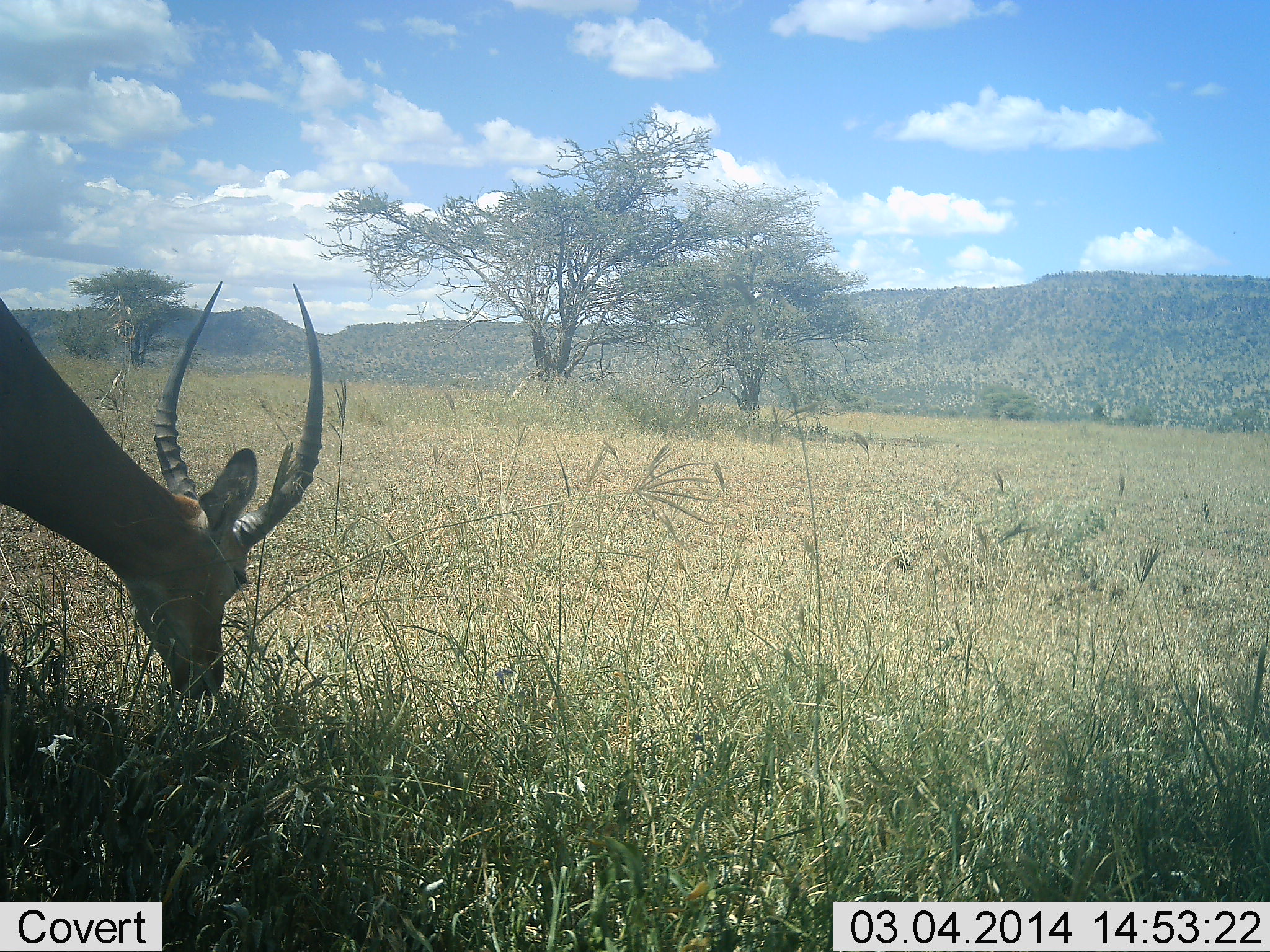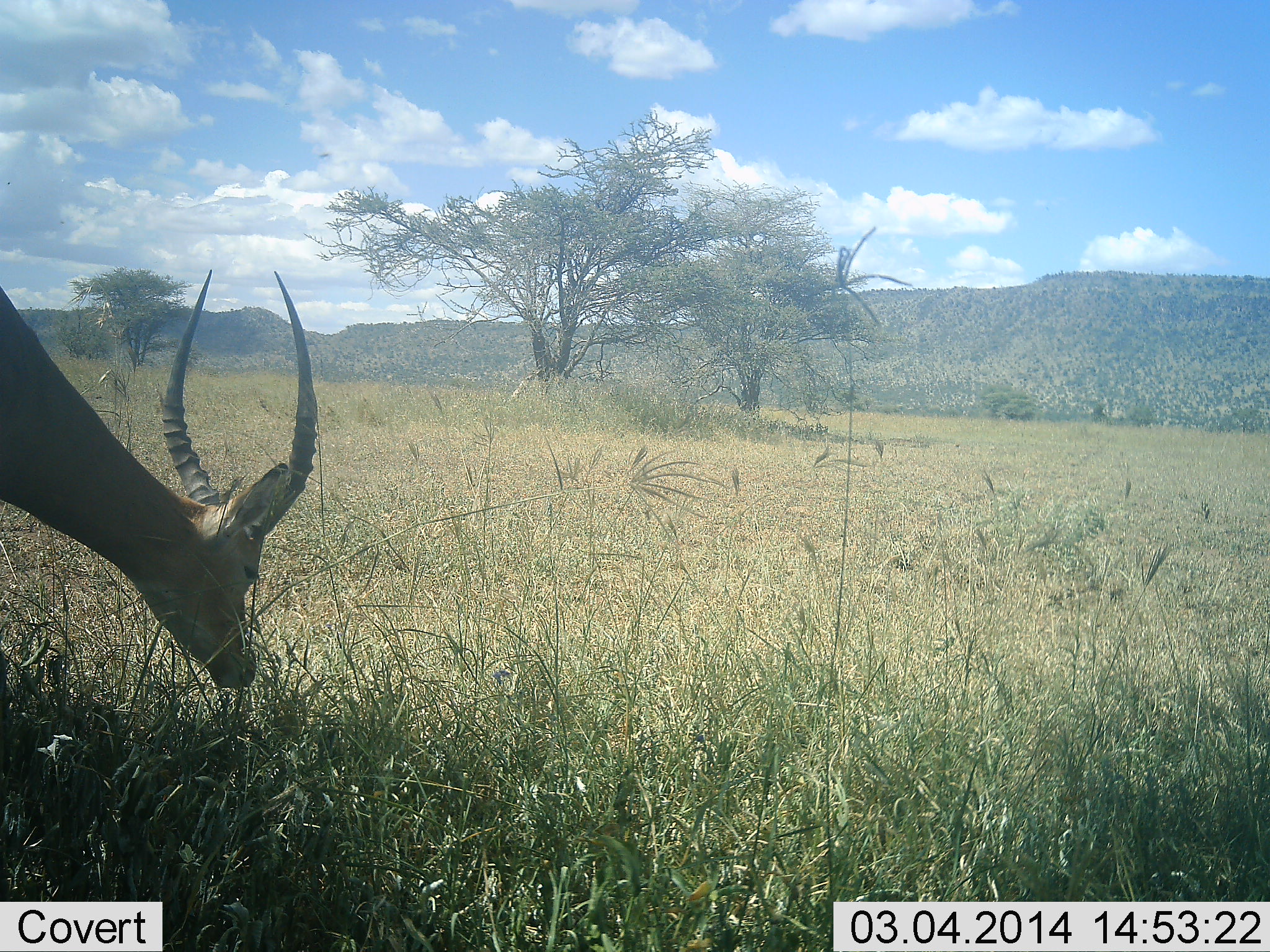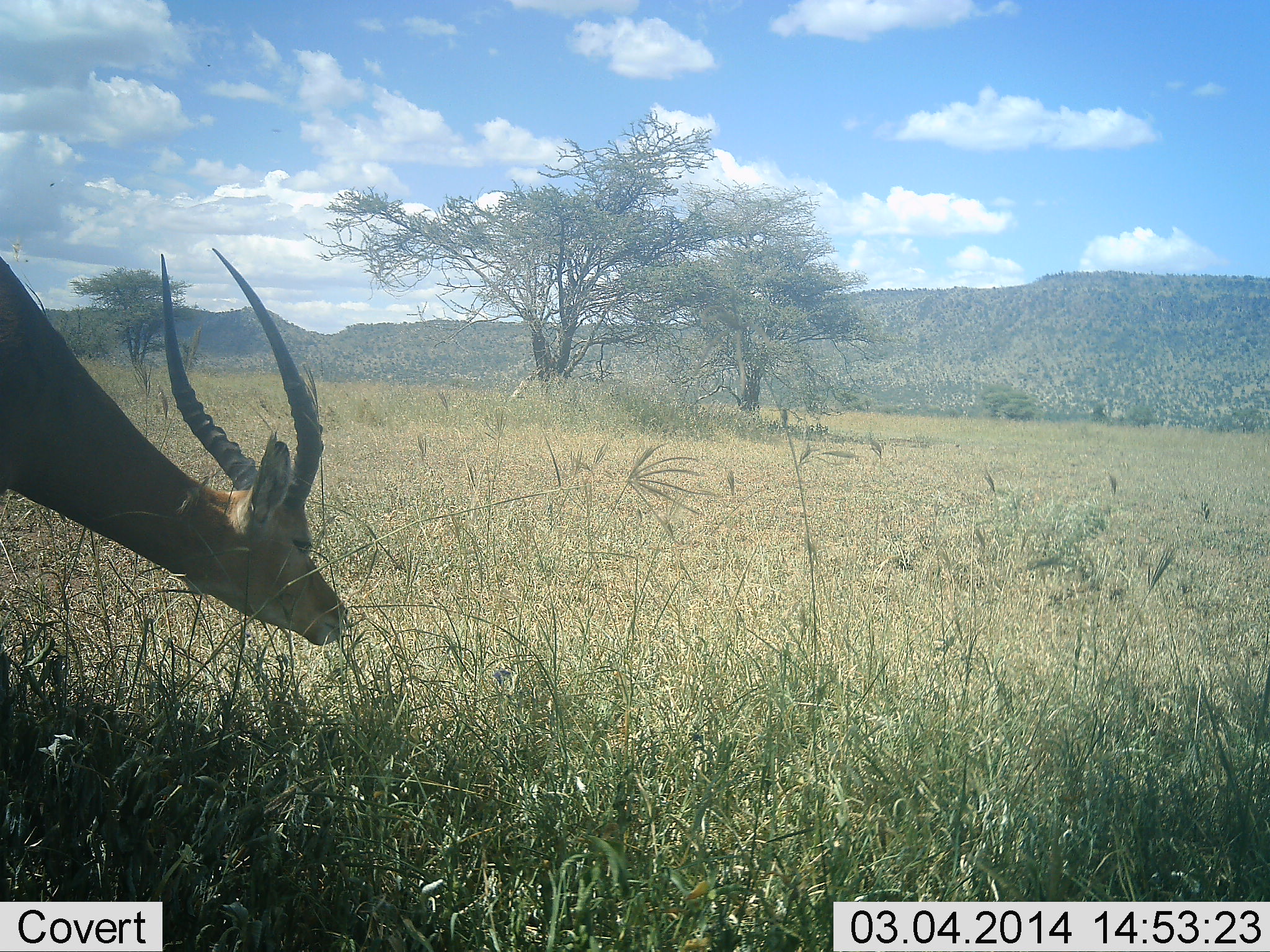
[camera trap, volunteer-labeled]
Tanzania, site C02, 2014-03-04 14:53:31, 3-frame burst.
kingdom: Animalia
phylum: Chordata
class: Mammalia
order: Artiodactyla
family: Bovidae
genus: Aepyceros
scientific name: Aepyceros melampus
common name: impala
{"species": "impala (Aepyceros melampus)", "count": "1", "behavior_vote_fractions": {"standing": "10%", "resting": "0%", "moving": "0%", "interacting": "0%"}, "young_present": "0%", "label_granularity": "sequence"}